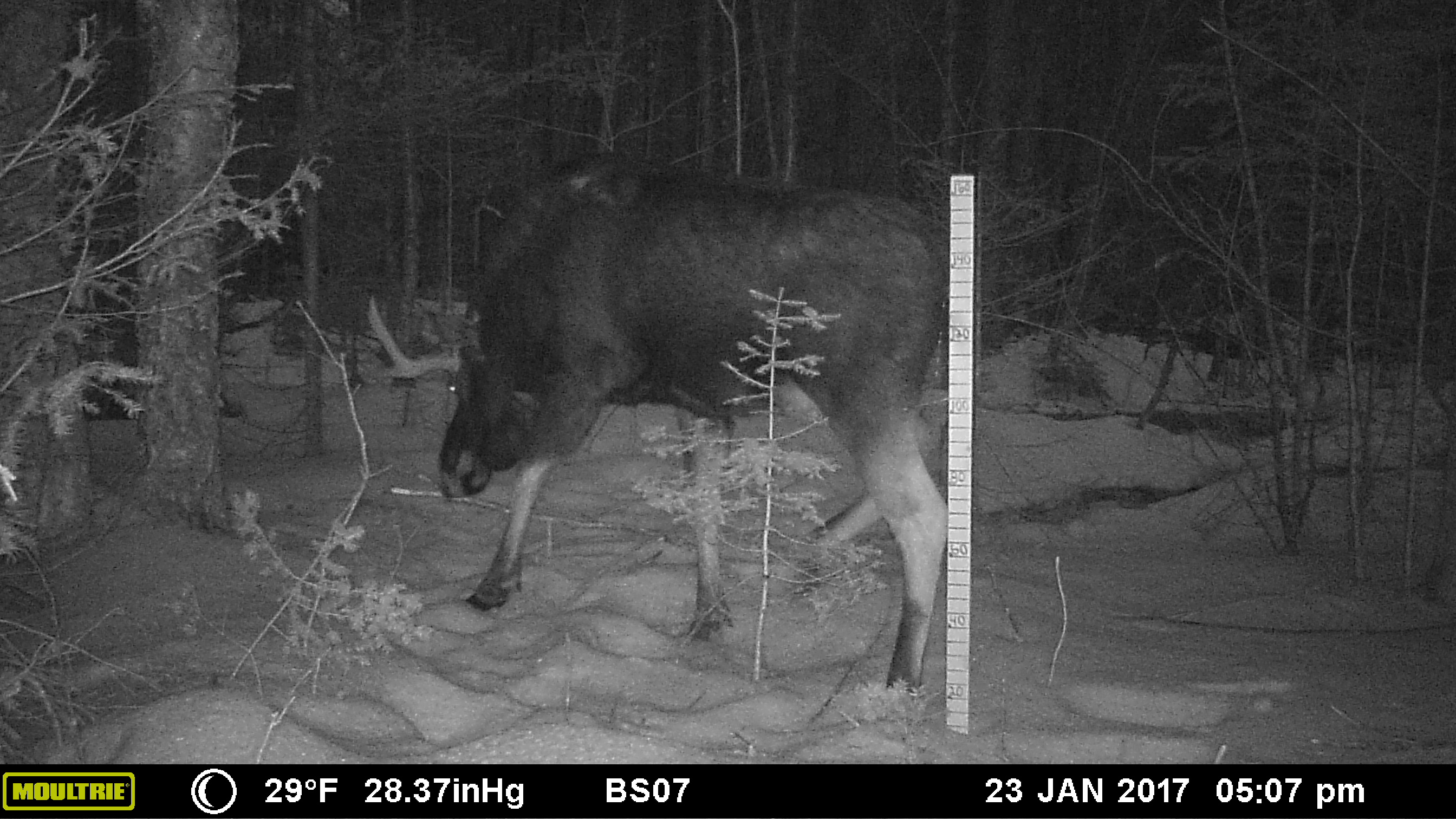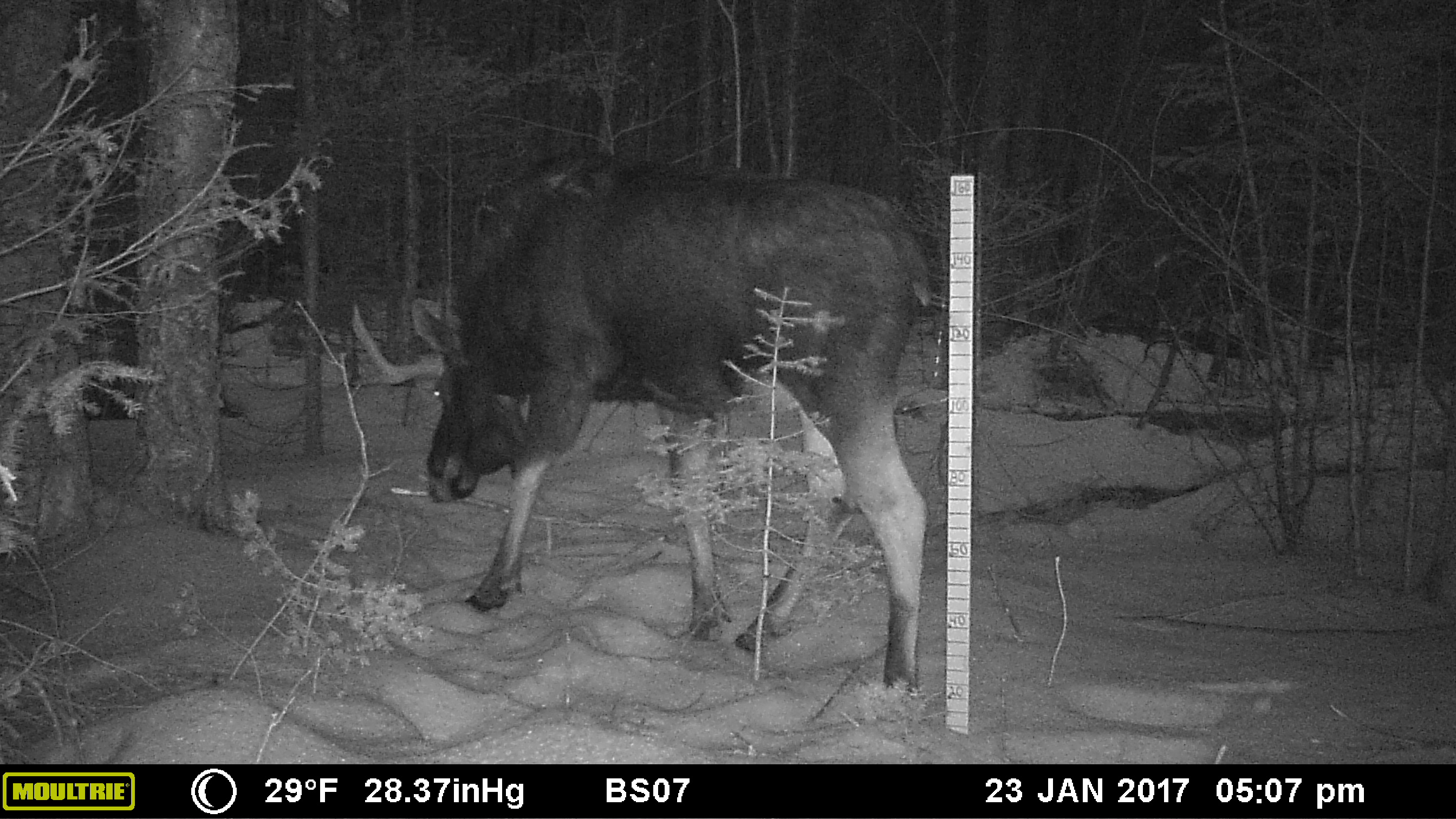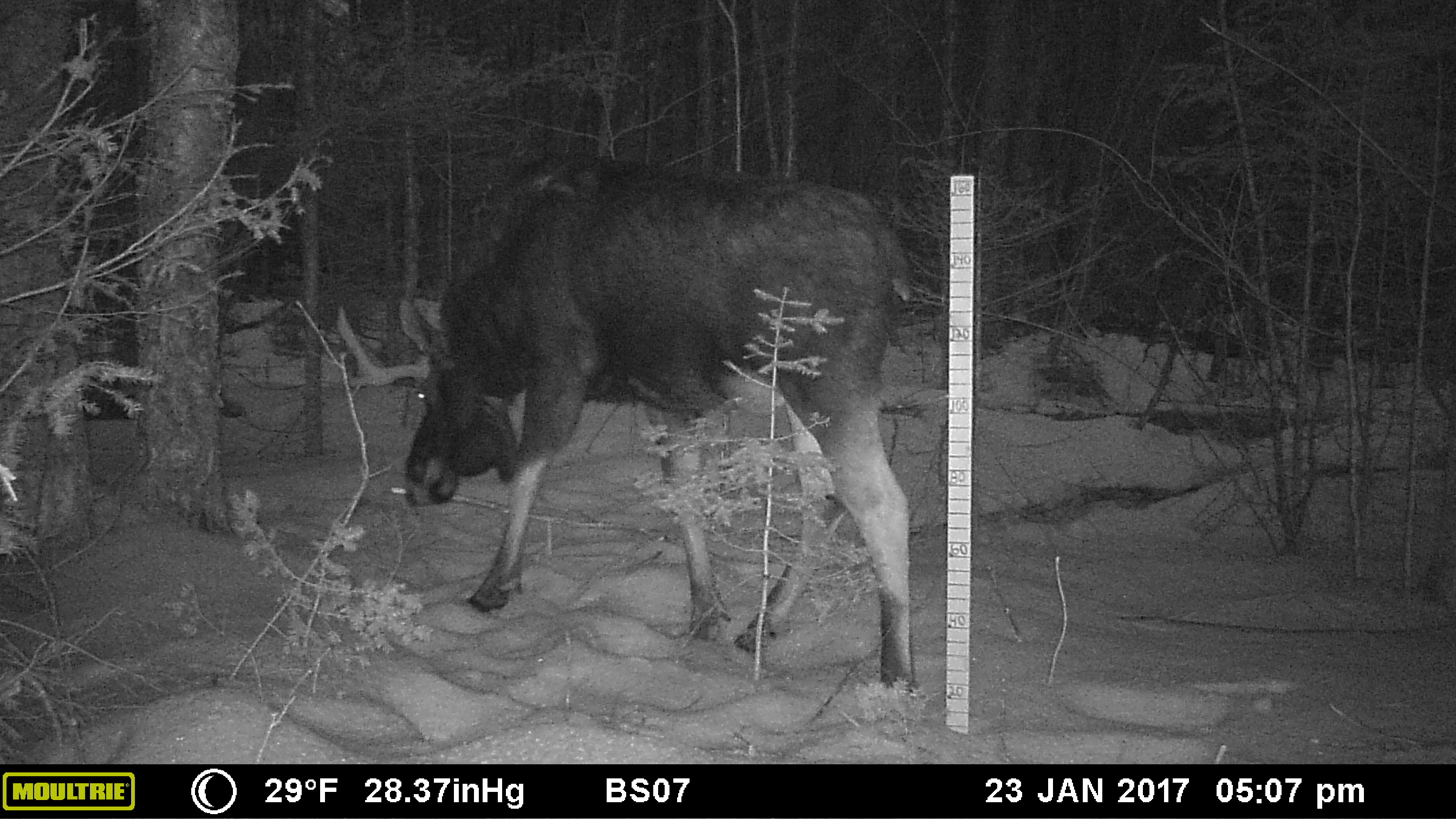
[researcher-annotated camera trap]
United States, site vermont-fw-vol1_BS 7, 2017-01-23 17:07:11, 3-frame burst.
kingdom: Animalia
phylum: Chordata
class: Mammalia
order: Artiodactyla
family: Cervidae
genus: Alces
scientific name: Alces alces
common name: moose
Moose (Alces alces).